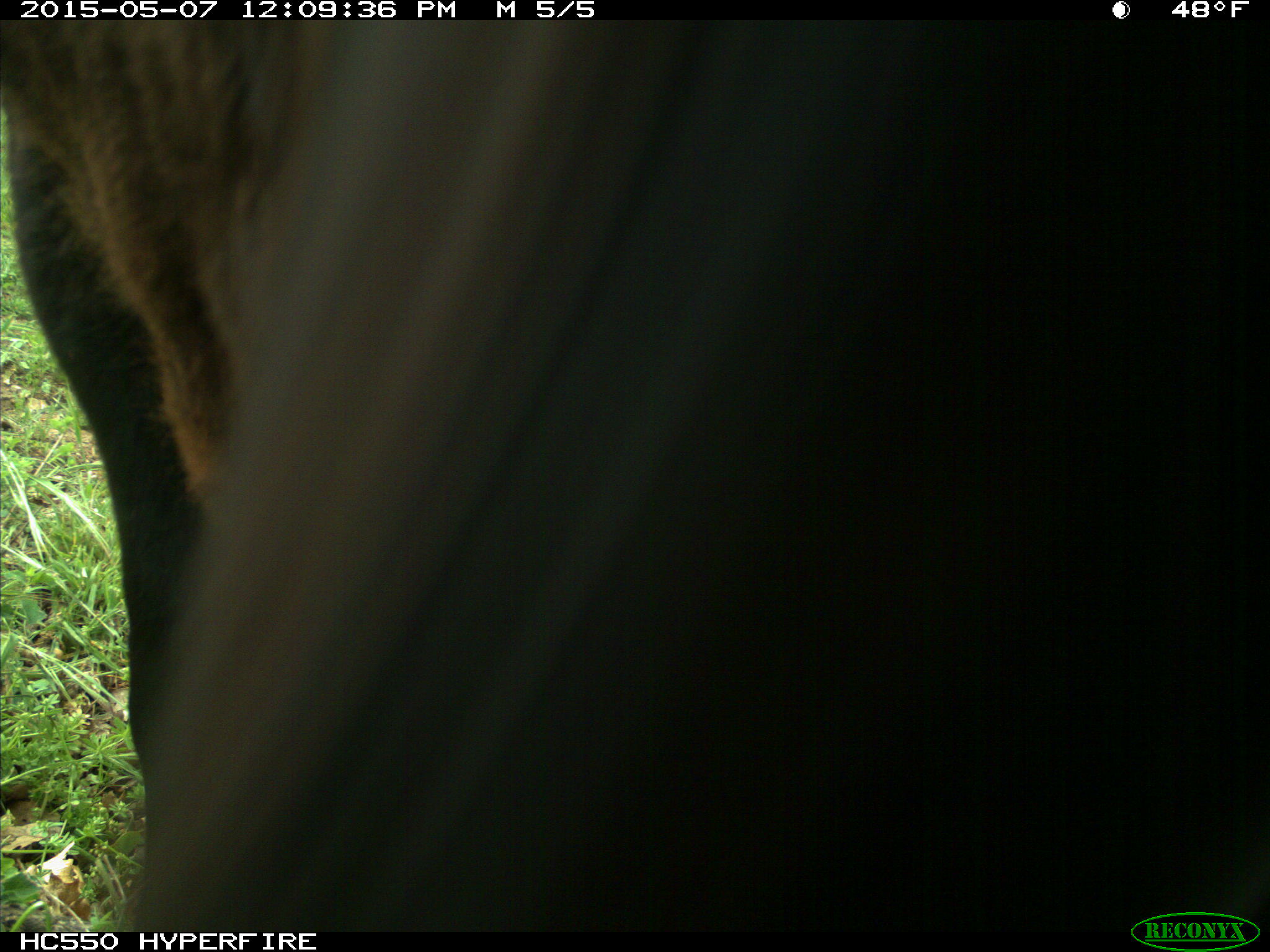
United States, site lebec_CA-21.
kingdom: Animalia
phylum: Chordata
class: Mammalia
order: Artiodactyla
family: Bovidae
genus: Bos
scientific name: Bos taurus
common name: domestic cow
Bos taurus (domestic cow).